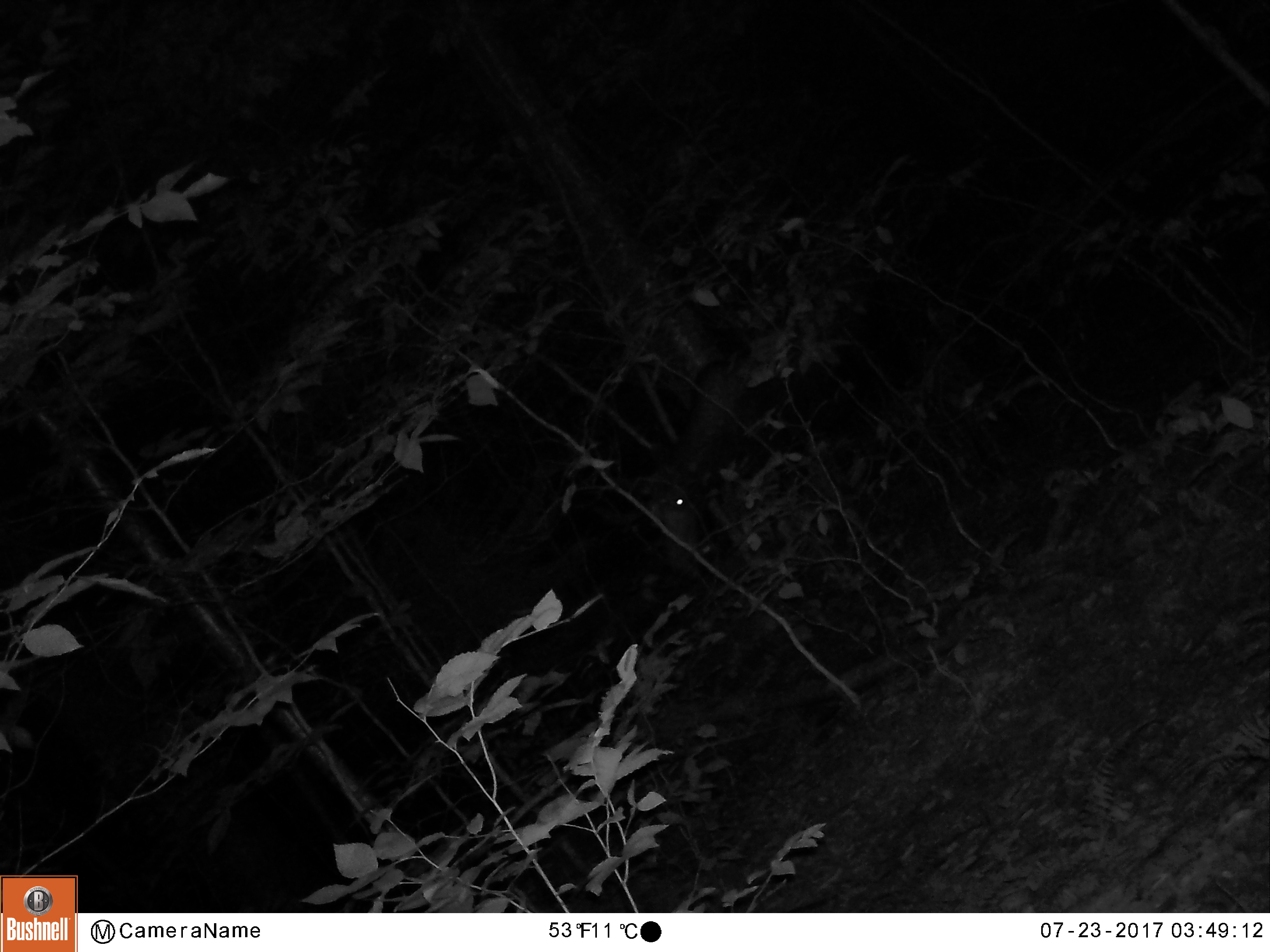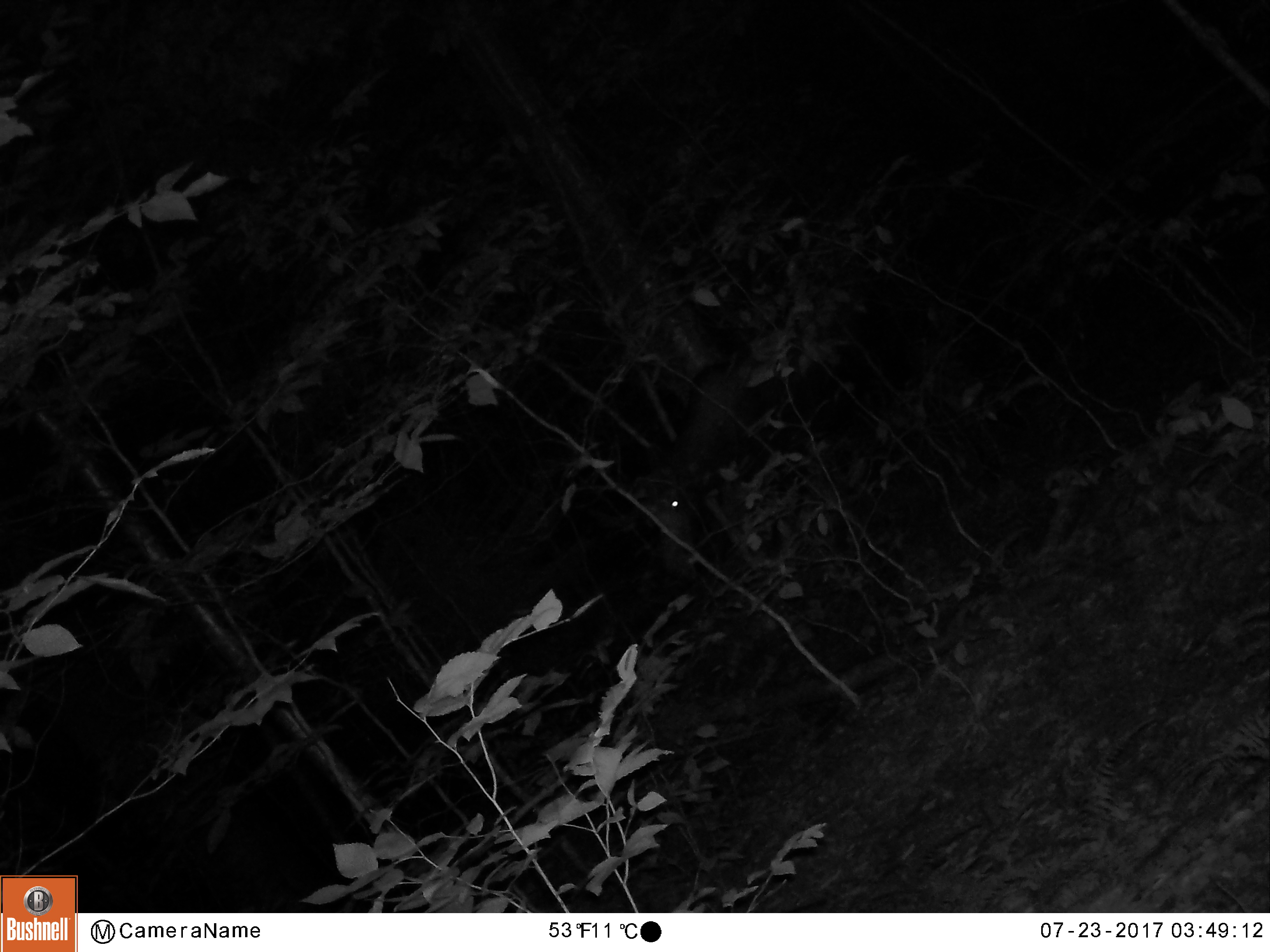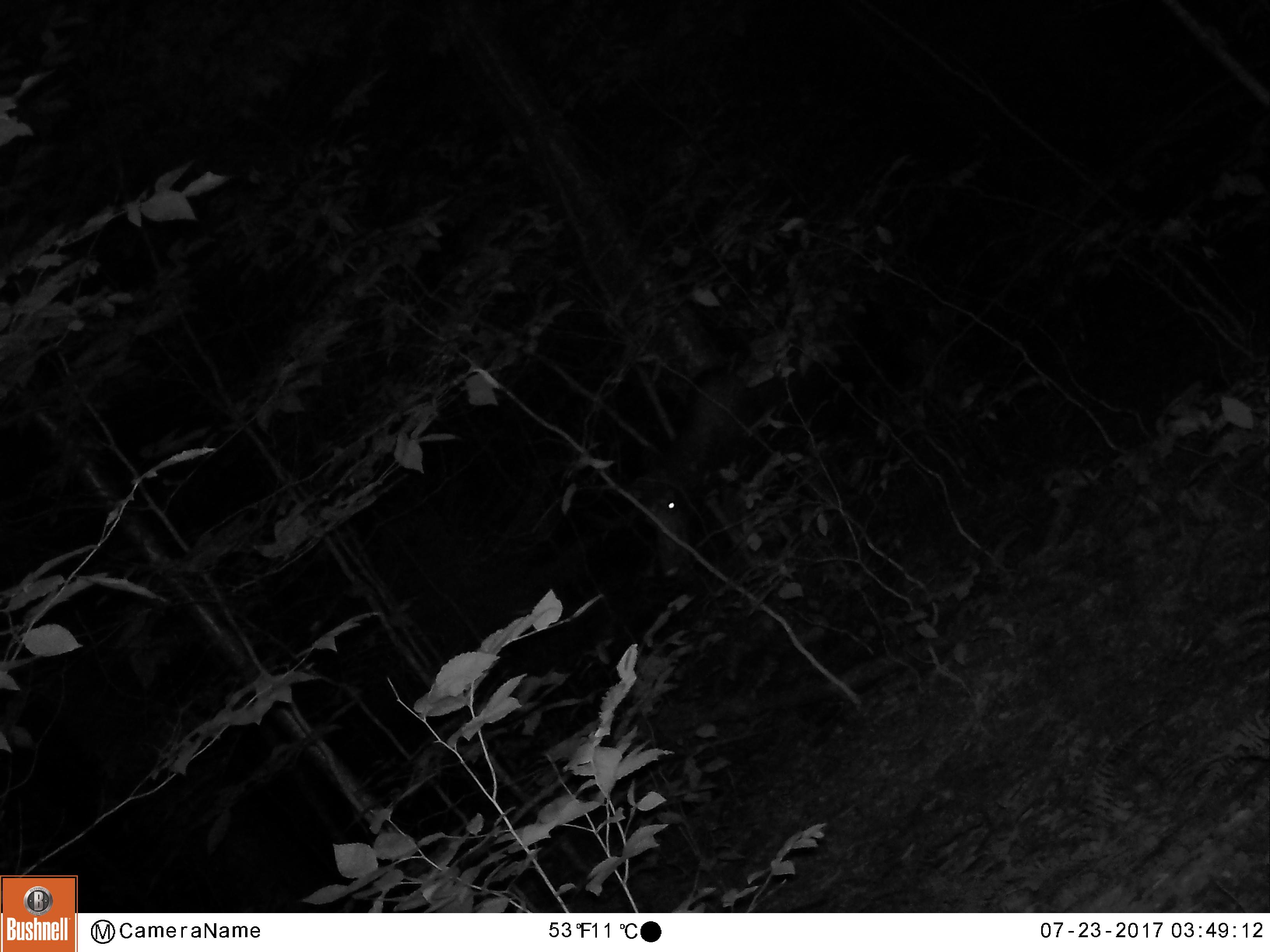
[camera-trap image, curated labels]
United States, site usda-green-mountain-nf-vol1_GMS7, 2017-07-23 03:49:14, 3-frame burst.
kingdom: Animalia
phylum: Chordata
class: Mammalia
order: Artiodactyla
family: Cervidae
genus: Alces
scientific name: Alces alces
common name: moose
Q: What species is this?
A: Moose (Alces alces).